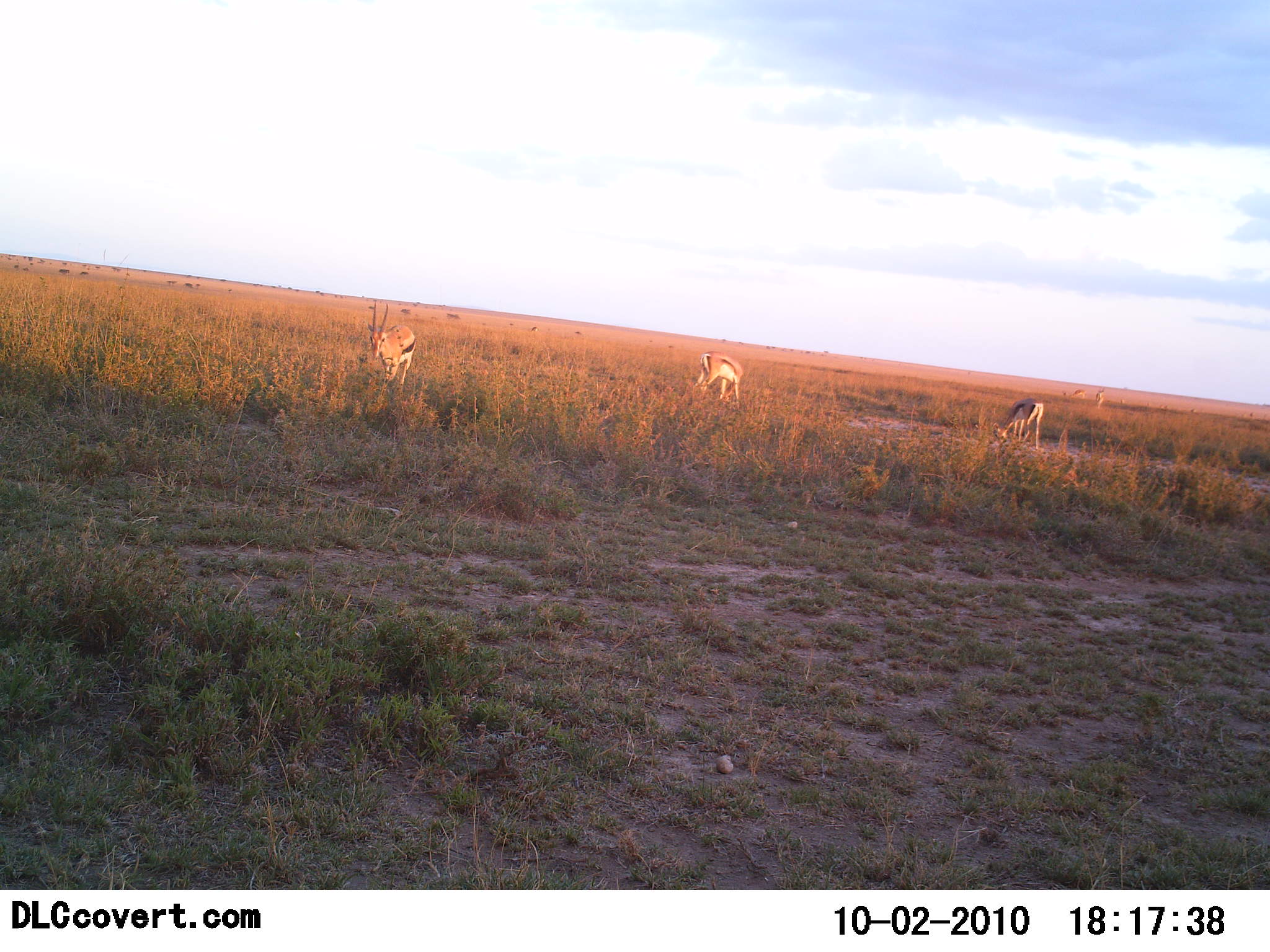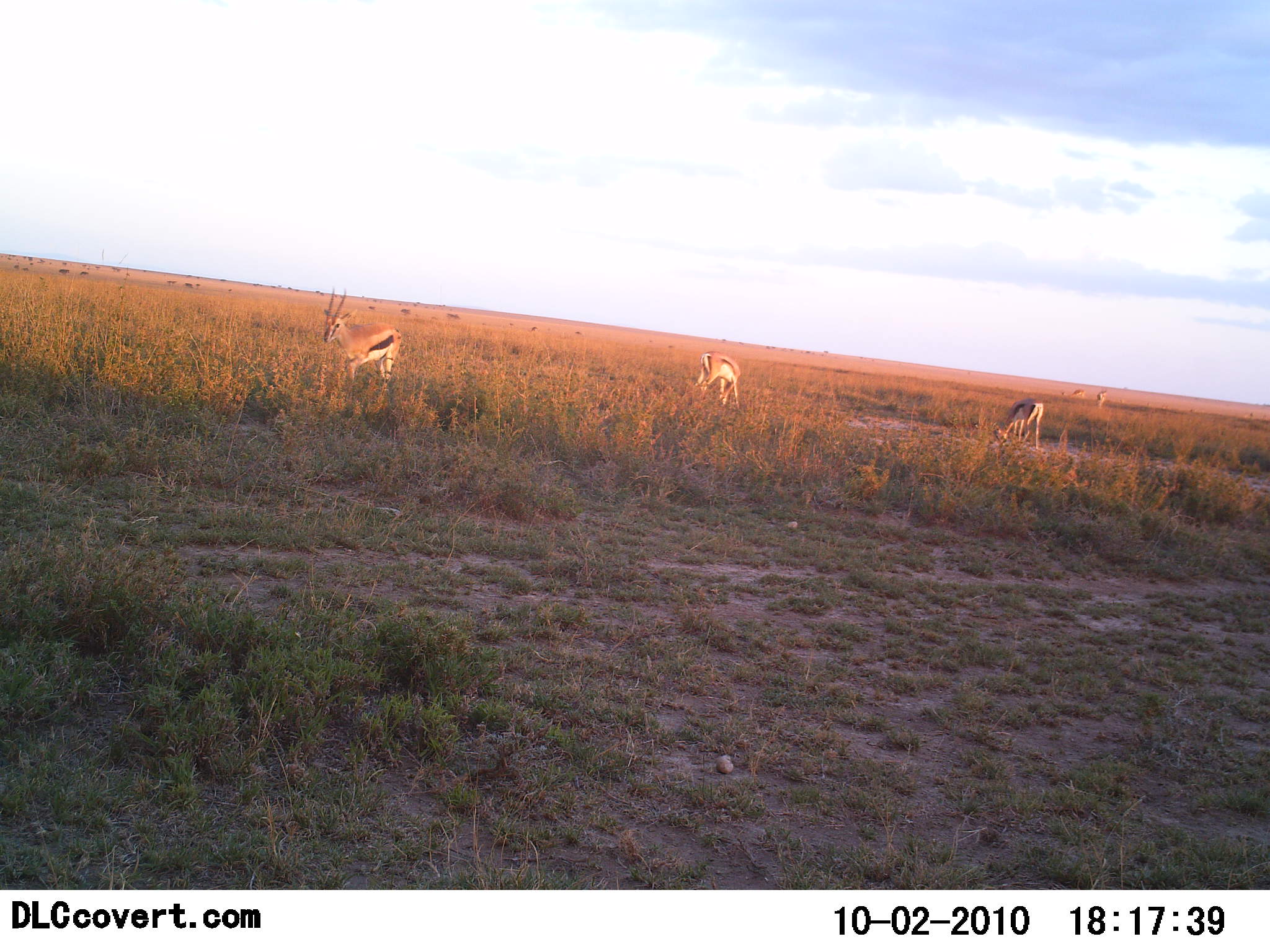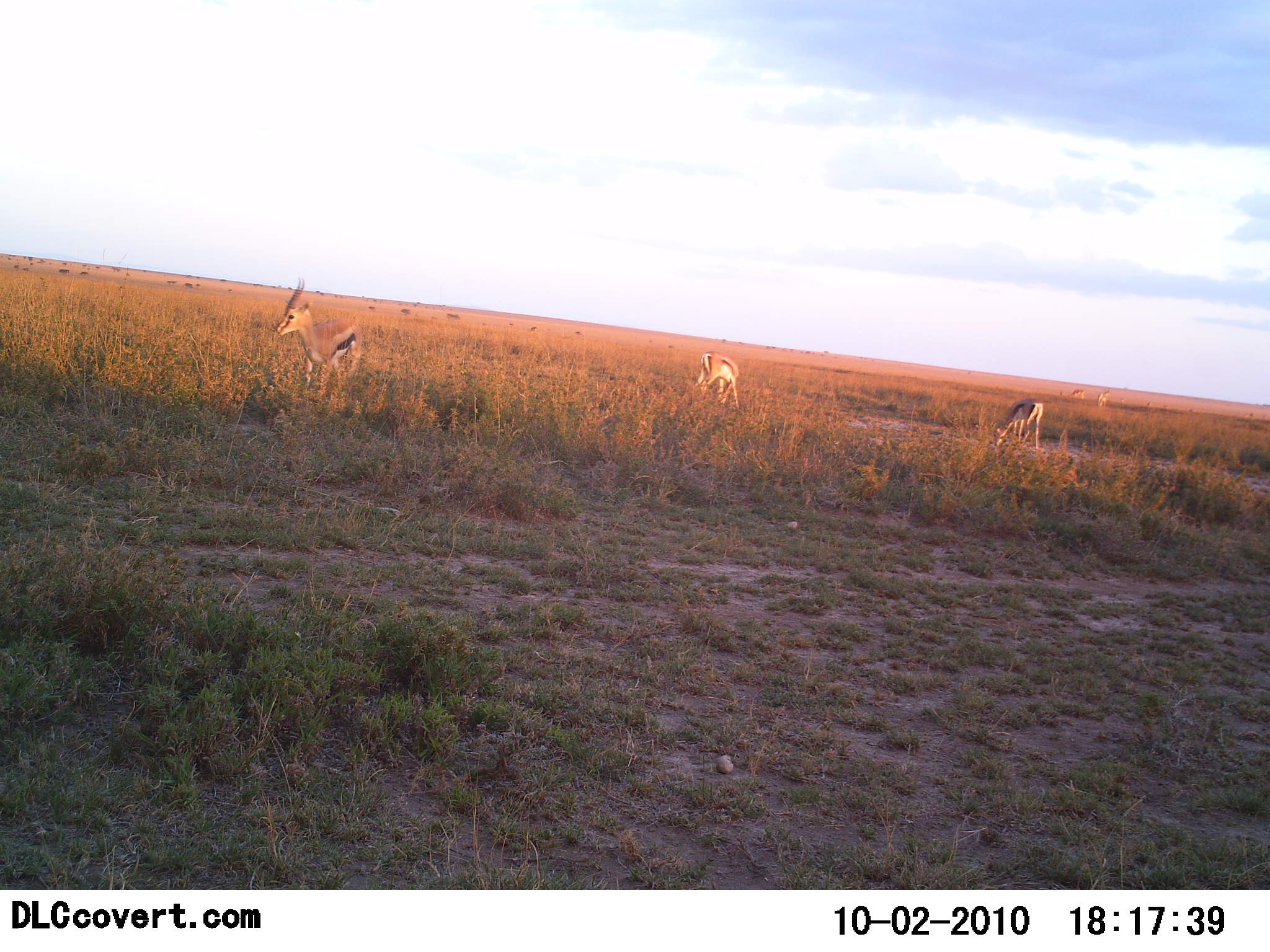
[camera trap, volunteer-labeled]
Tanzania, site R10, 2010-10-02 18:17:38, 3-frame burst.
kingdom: Animalia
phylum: Chordata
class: Mammalia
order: Artiodactyla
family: Bovidae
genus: Eudorcas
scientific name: Eudorcas thomsonii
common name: thomson's gazelle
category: gazellethomsons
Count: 3.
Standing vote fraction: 54%.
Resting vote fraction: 8%.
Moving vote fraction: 54%.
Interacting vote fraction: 0%.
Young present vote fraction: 0%.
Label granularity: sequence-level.